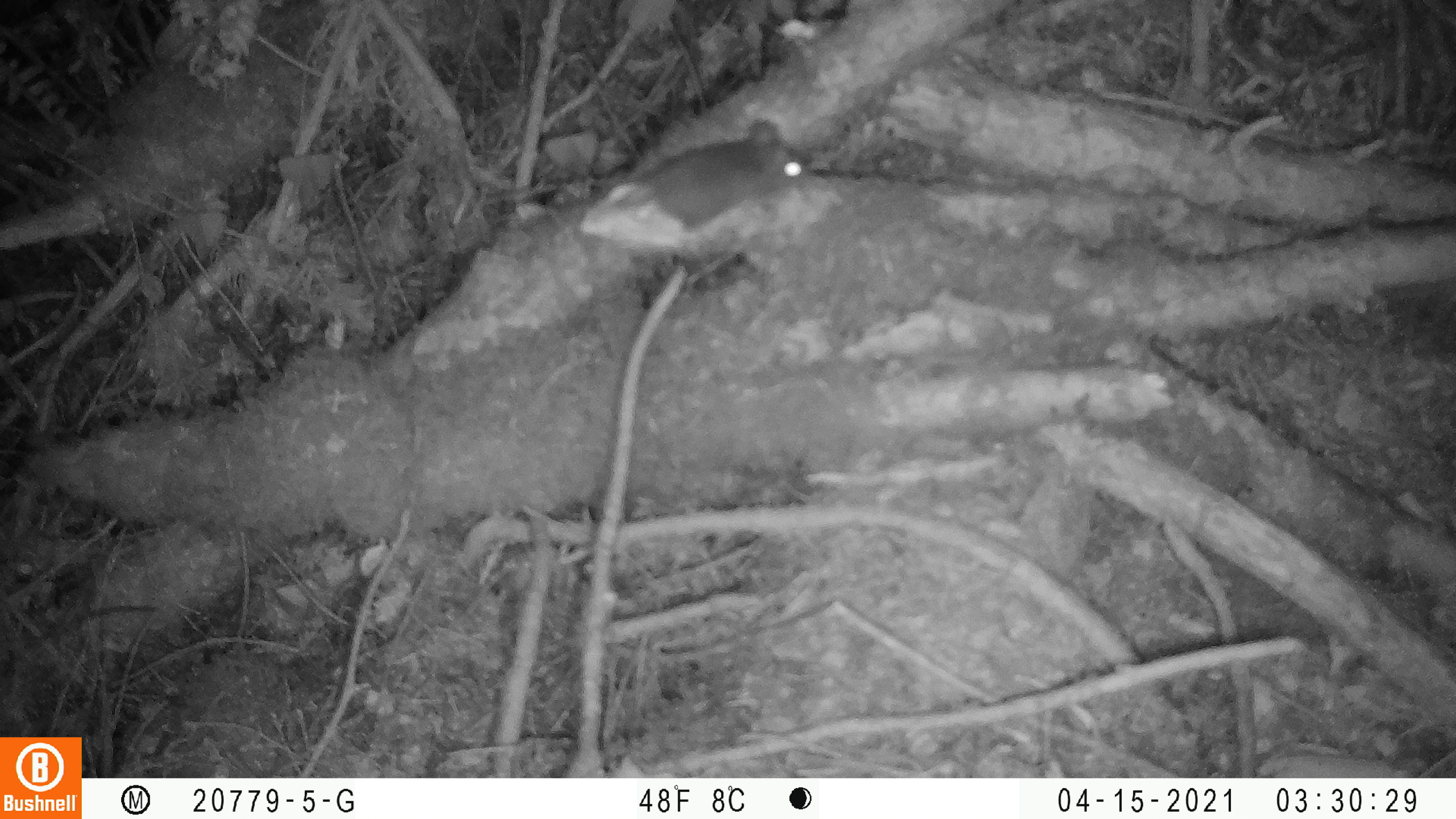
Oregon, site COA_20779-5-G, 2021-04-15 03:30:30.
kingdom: Animalia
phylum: Chordata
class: Mammalia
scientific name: Mammalia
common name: small mammal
Small mammal (Mammalia).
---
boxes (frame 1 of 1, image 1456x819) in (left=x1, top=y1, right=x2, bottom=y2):
small mammal: (left=451, top=102, right=892, bottom=272)